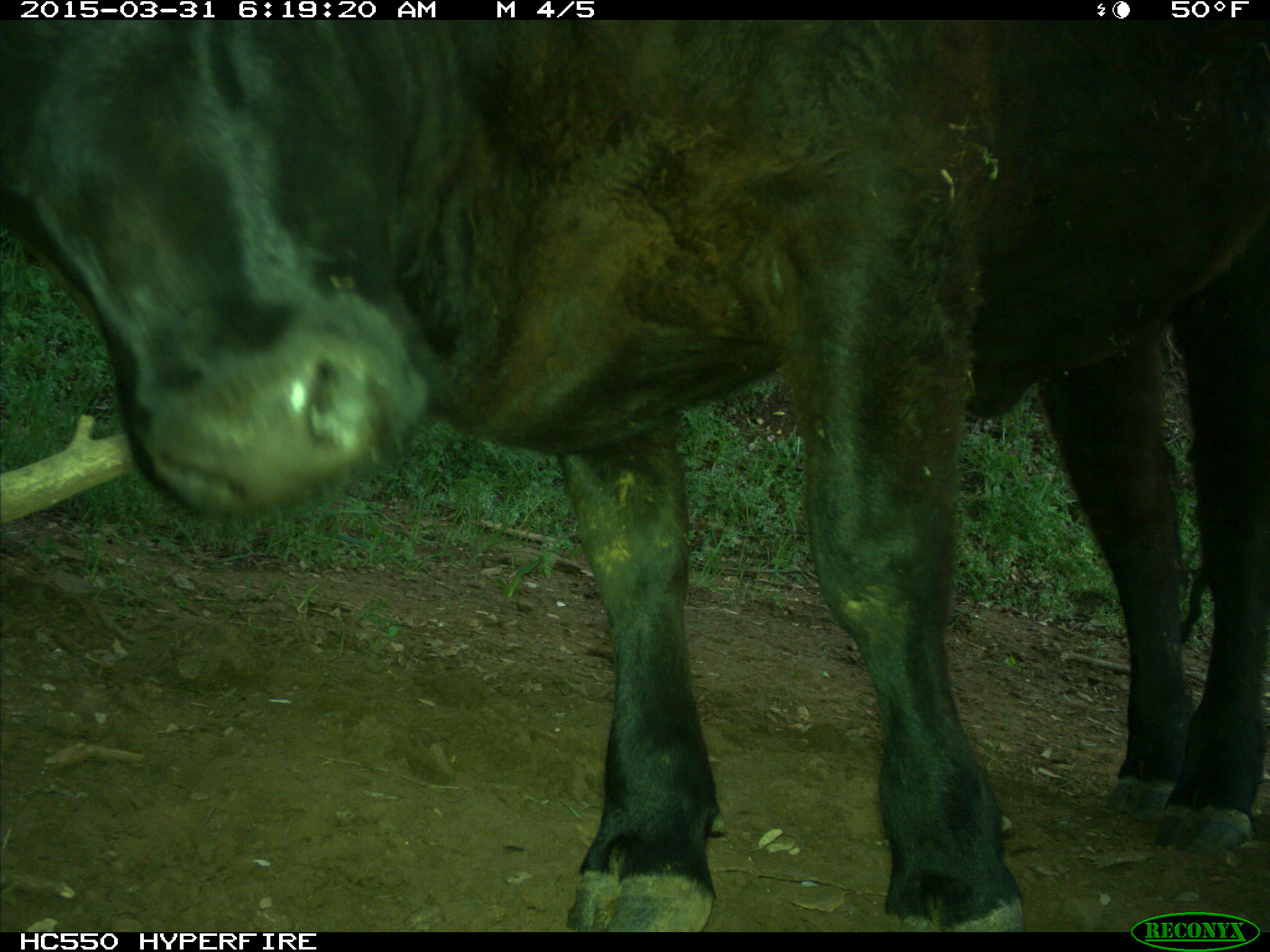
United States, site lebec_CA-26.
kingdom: Animalia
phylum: Chordata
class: Mammalia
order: Artiodactyla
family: Bovidae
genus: Bos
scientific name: Bos taurus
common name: domestic cow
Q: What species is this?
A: Bos taurus (domestic cow).